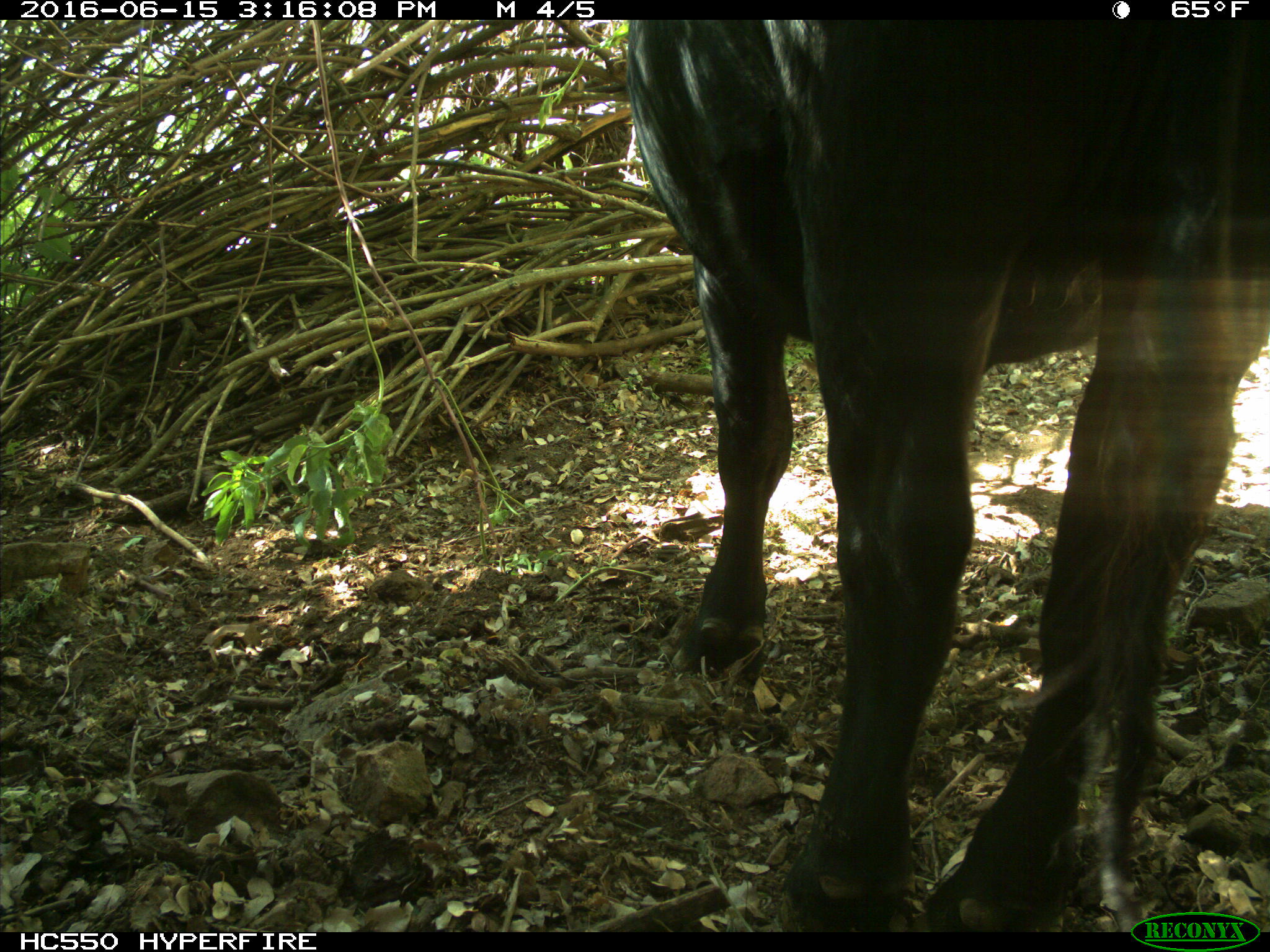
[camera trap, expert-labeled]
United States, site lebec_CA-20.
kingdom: Animalia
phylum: Chordata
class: Mammalia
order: Artiodactyla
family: Bovidae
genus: Bos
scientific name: Bos taurus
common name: domestic cow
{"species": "Bos taurus (domestic cow)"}